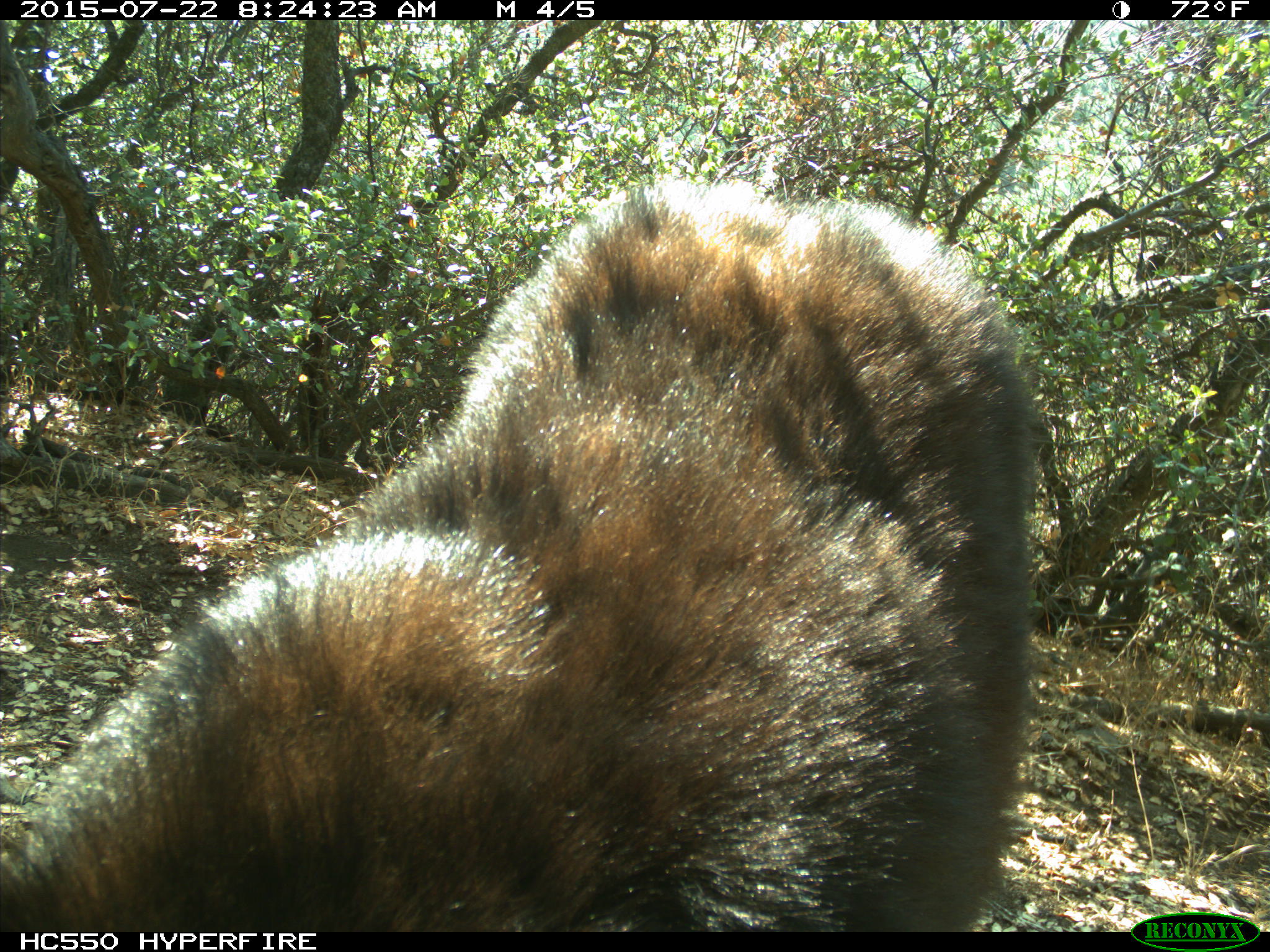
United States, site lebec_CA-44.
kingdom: Animalia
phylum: Chordata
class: Mammalia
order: Carnivora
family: Ursidae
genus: Ursus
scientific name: Ursus americanus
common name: american black bear